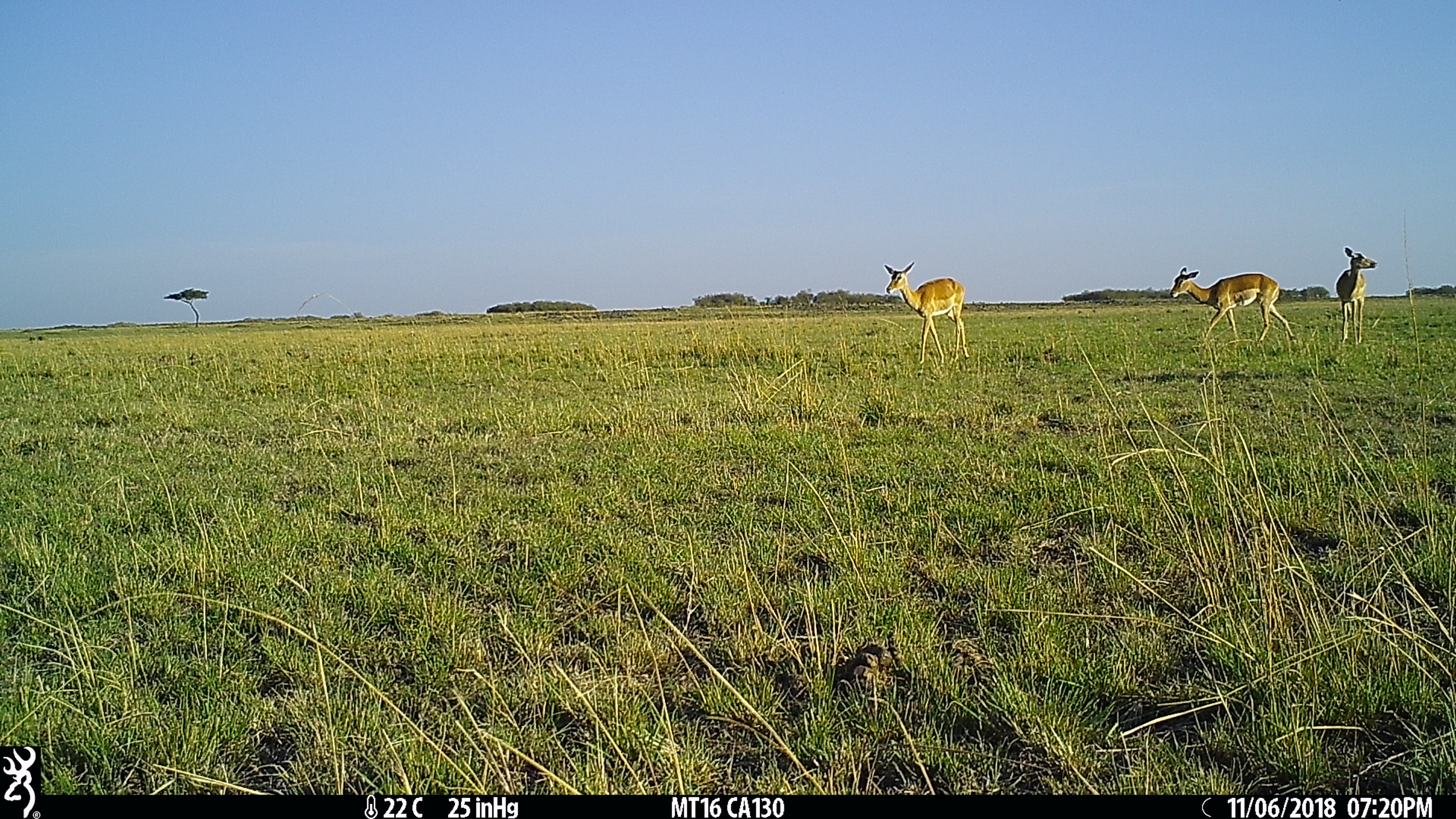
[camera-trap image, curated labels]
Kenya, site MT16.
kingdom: Animalia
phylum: Chordata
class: Mammalia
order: Artiodactyla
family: Bovidae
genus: Aepyceros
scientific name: Aepyceros melampus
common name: impala